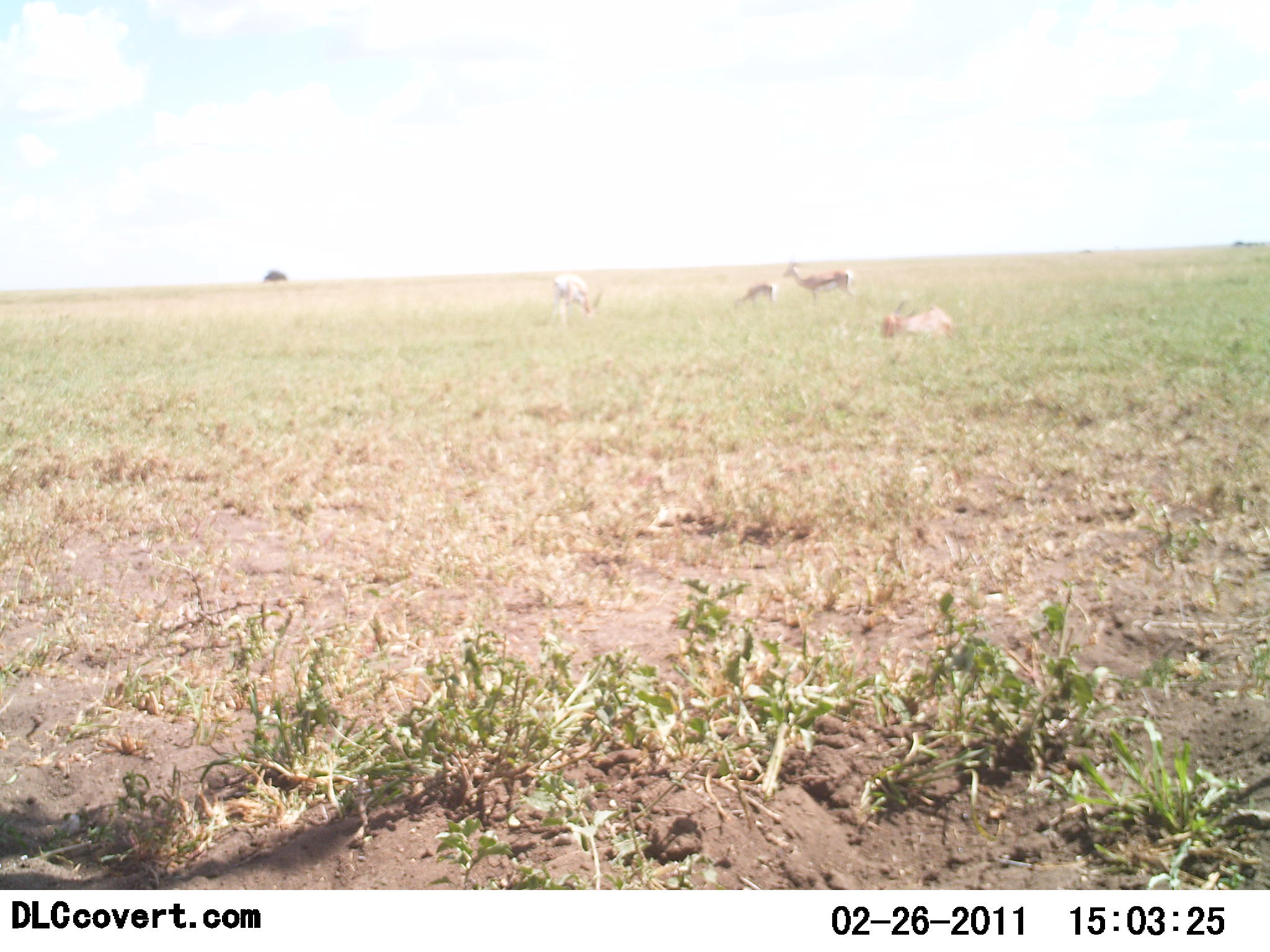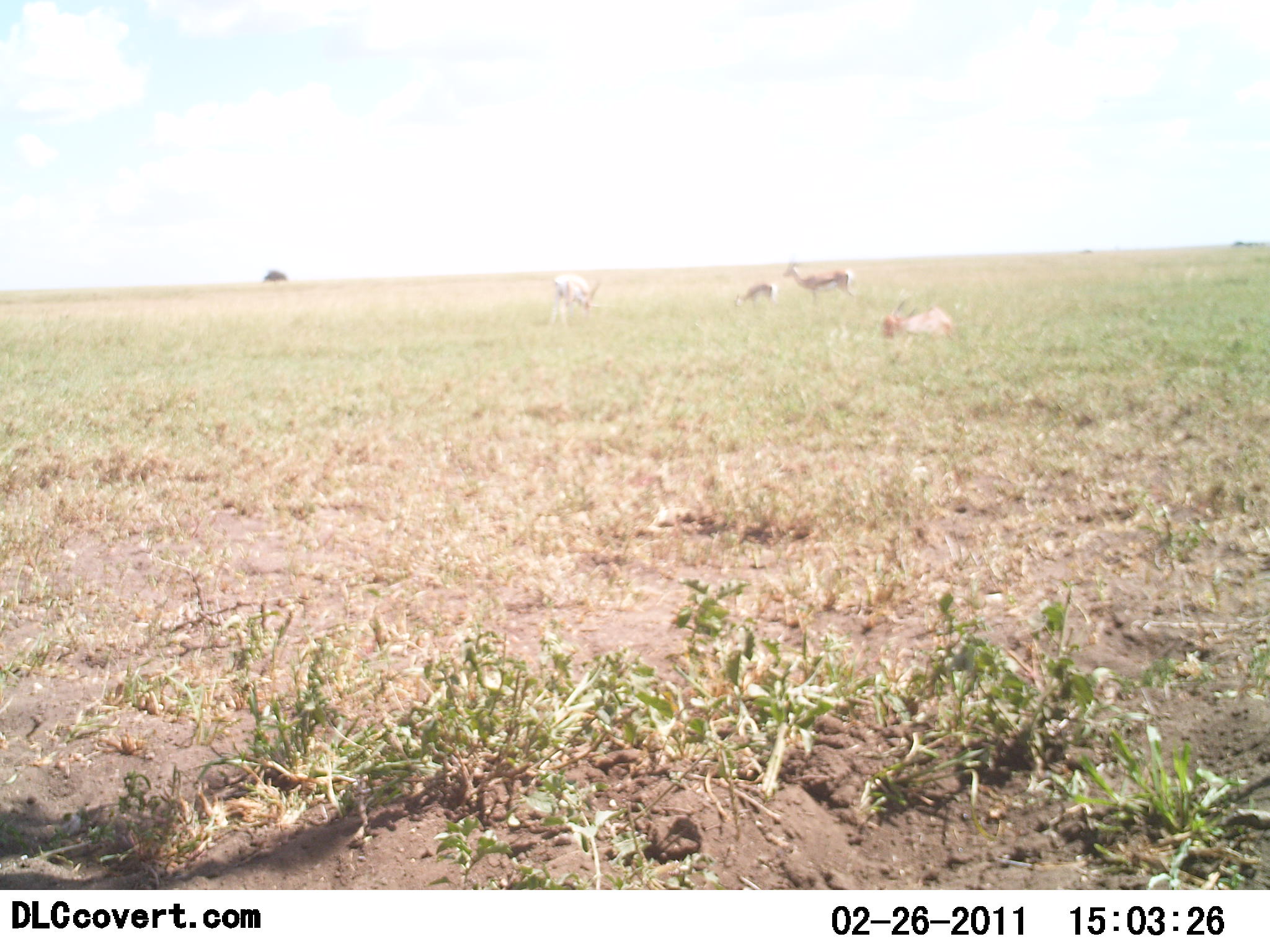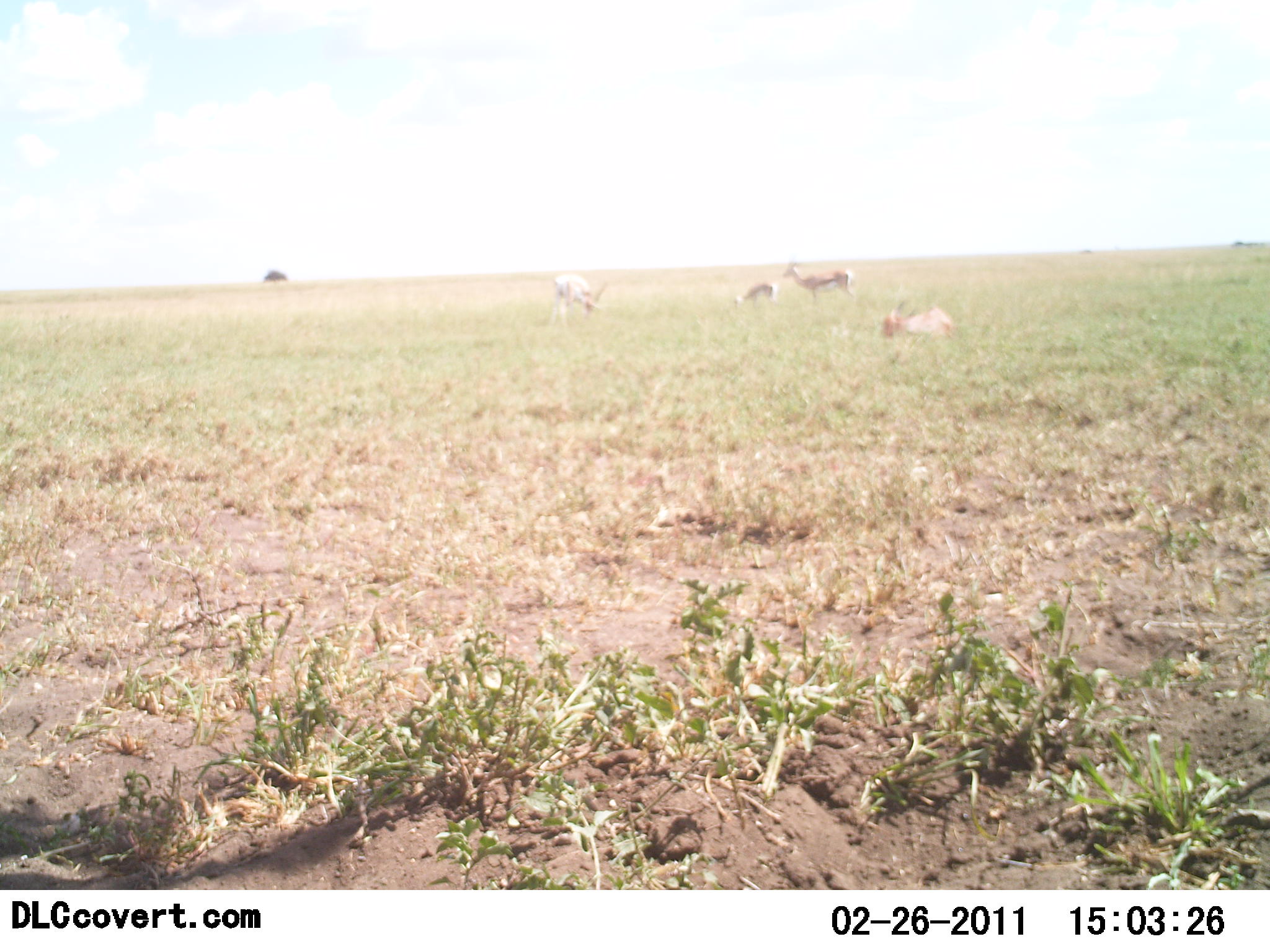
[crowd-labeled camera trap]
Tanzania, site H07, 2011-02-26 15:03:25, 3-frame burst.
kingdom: Animalia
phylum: Chordata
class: Mammalia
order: Artiodactyla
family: Bovidae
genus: Eudorcas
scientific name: Eudorcas thomsonii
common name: thomson's gazelle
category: gazellethomsons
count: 4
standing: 64%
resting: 79%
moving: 7%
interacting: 0%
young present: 14%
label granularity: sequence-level